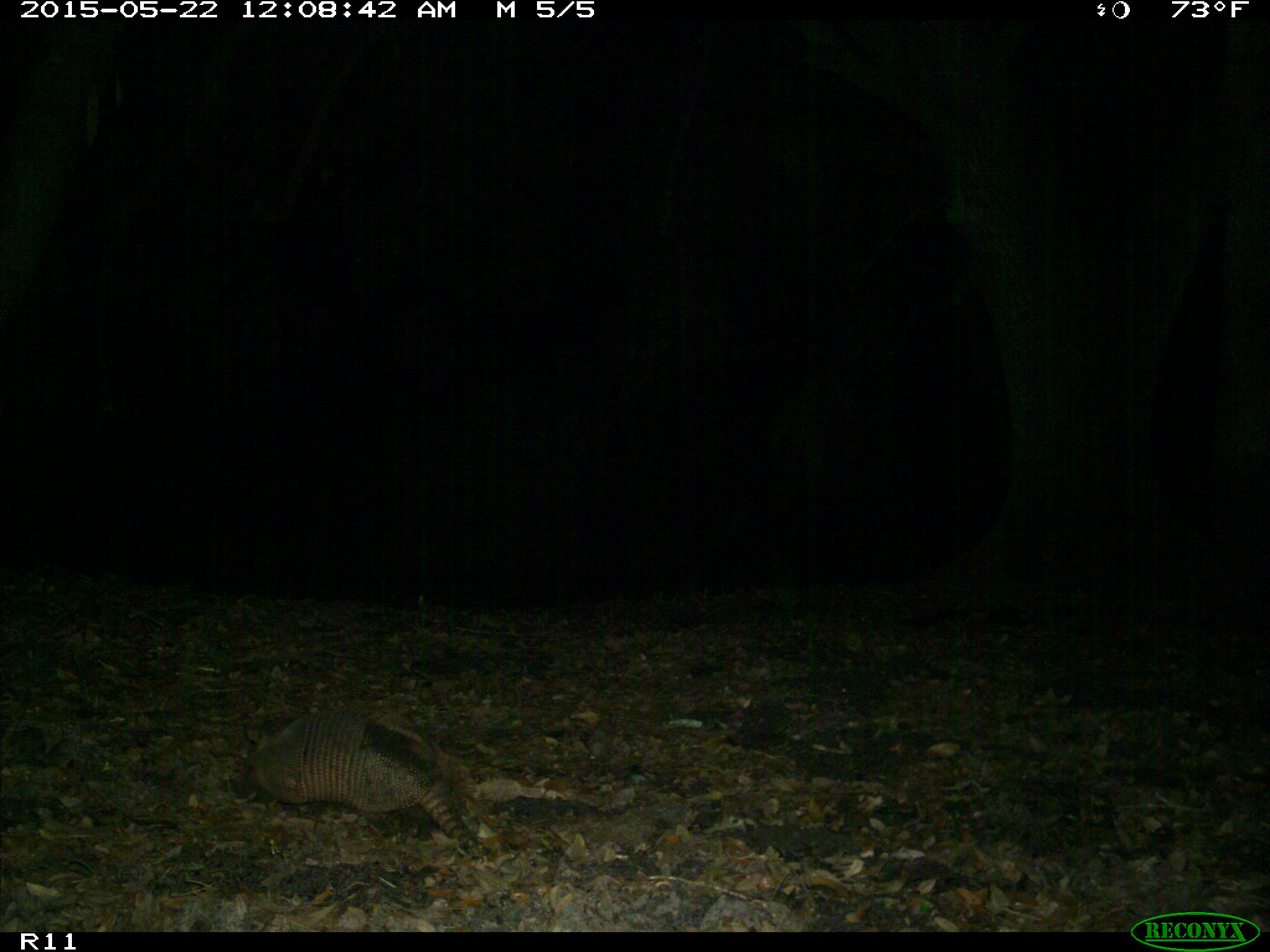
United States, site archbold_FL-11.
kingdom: Animalia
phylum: Chordata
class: Mammalia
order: Cingulata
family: Dasypodidae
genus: Dasypus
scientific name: Dasypus novemcinctus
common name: nine-banded armadillo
Dasypus novemcinctus (nine-banded armadillo).